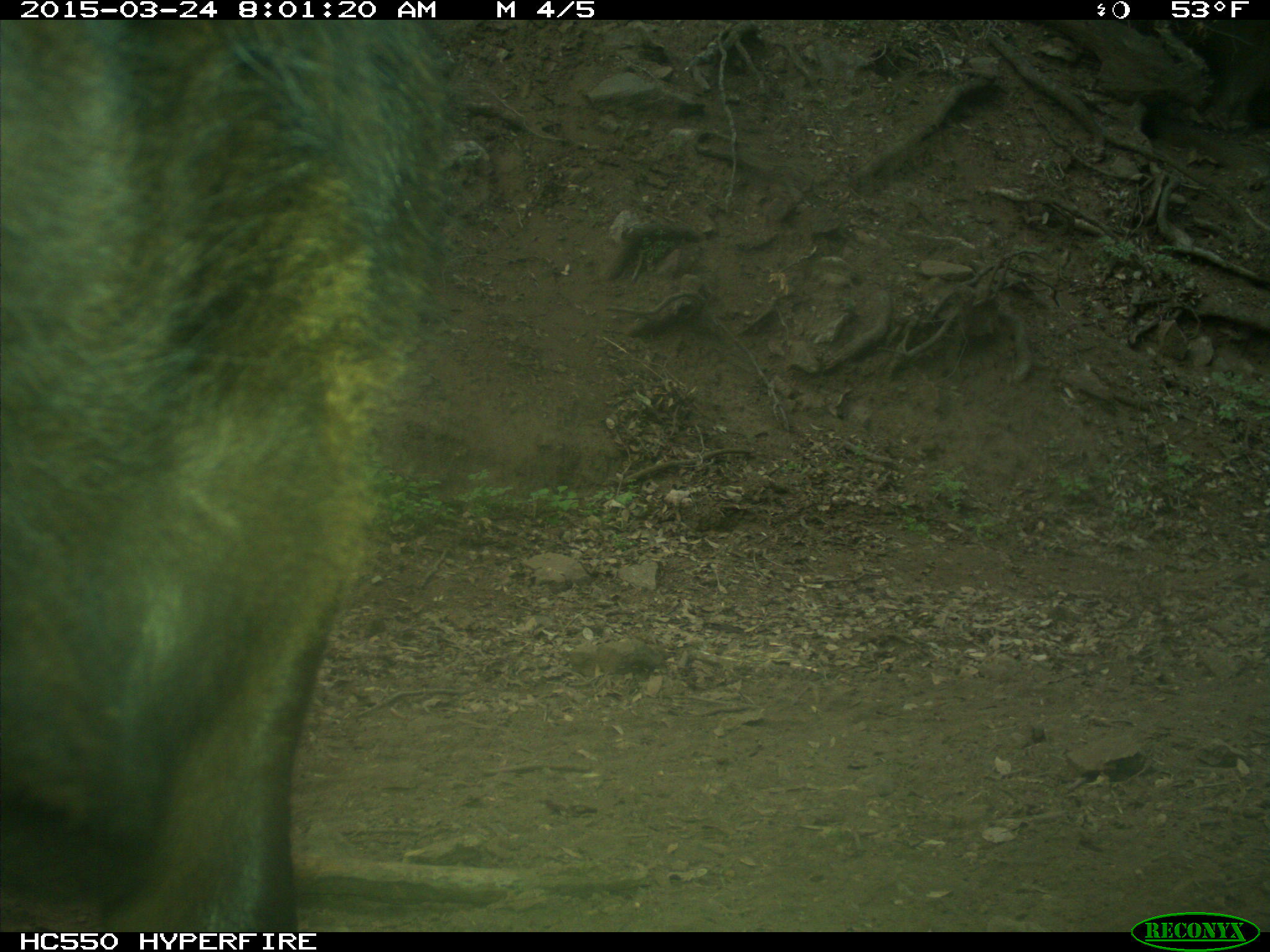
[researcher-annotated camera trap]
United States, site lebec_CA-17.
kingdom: Animalia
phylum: Chordata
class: Mammalia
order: Artiodactyla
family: Bovidae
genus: Bos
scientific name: Bos taurus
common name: domestic cow